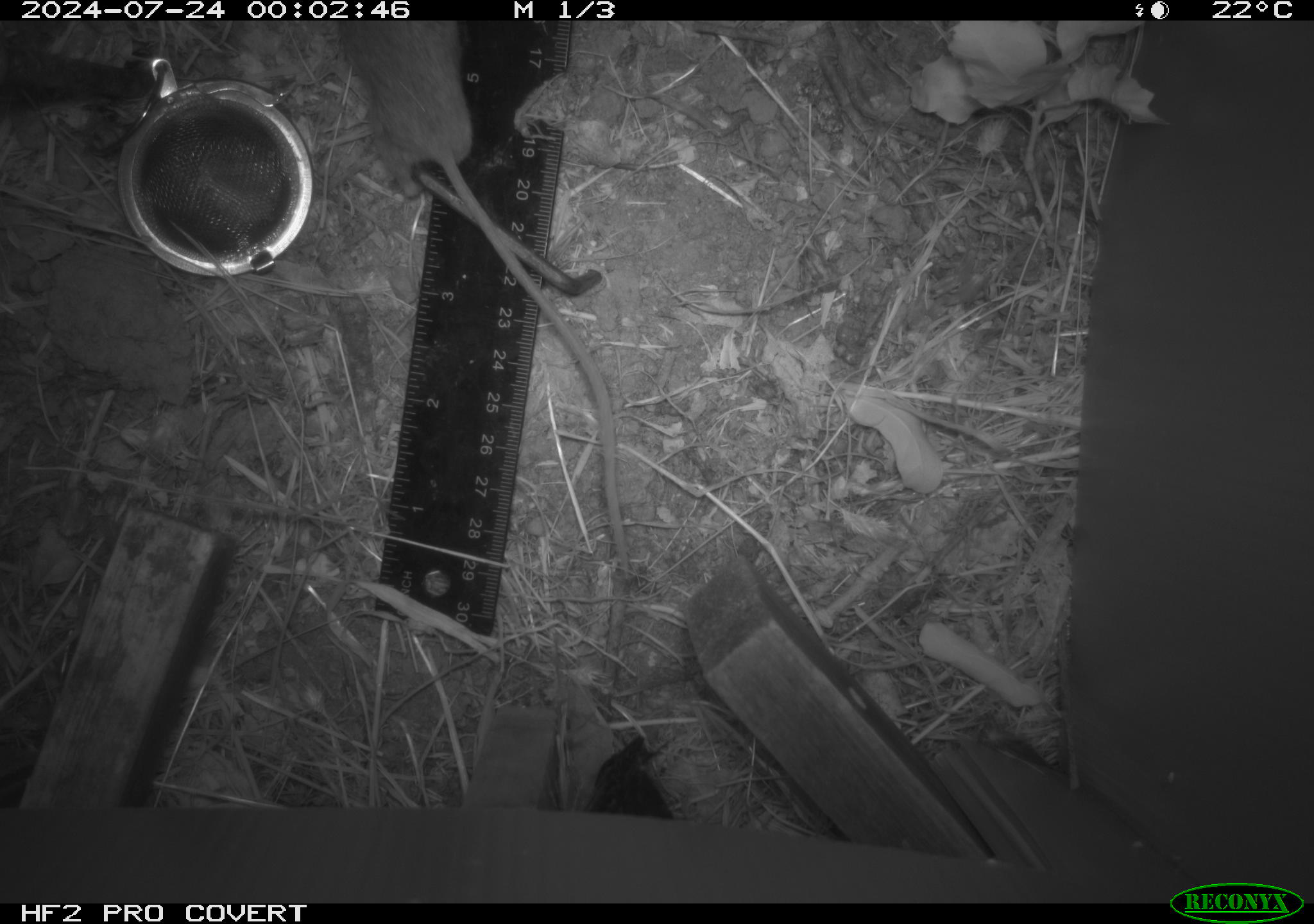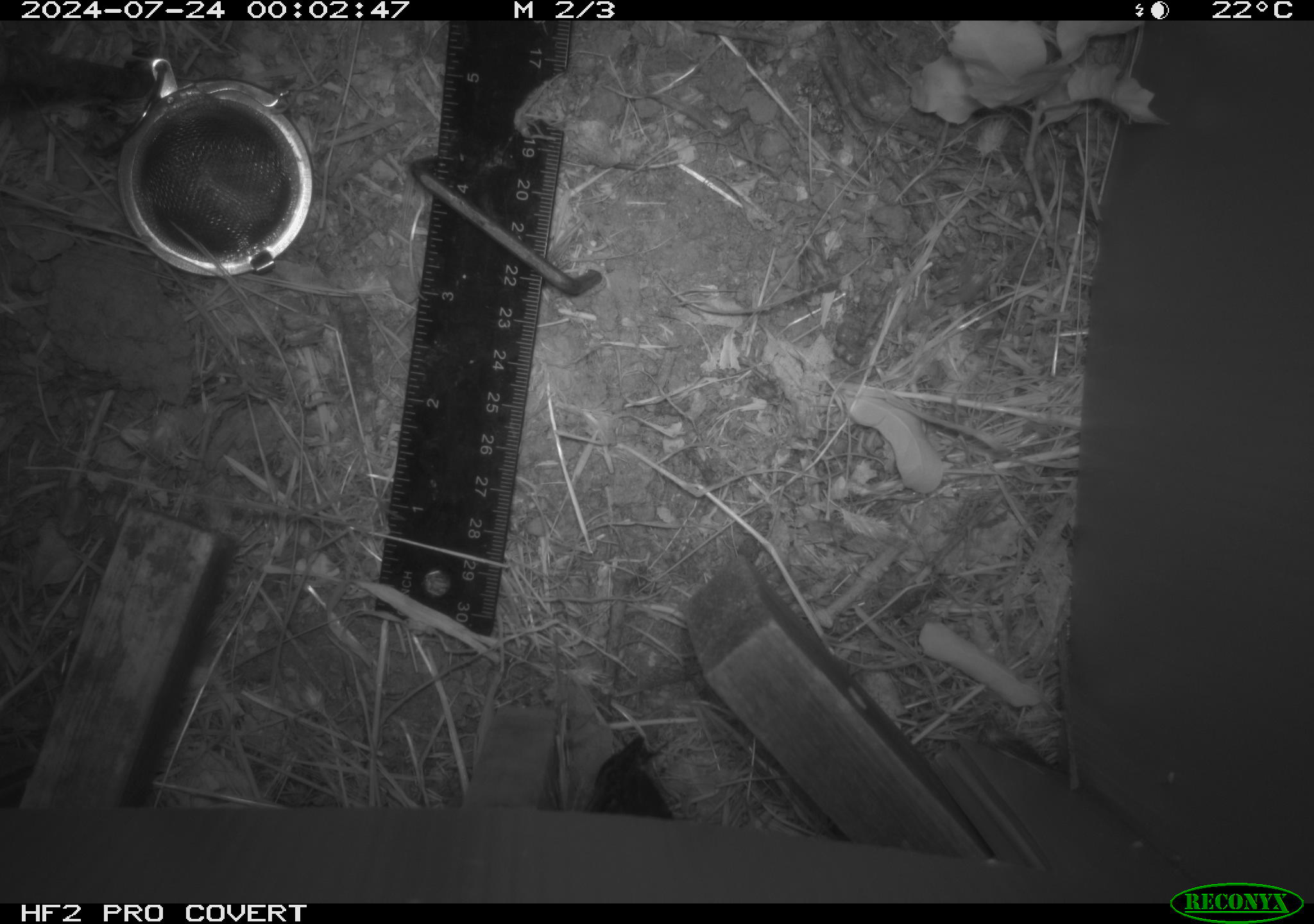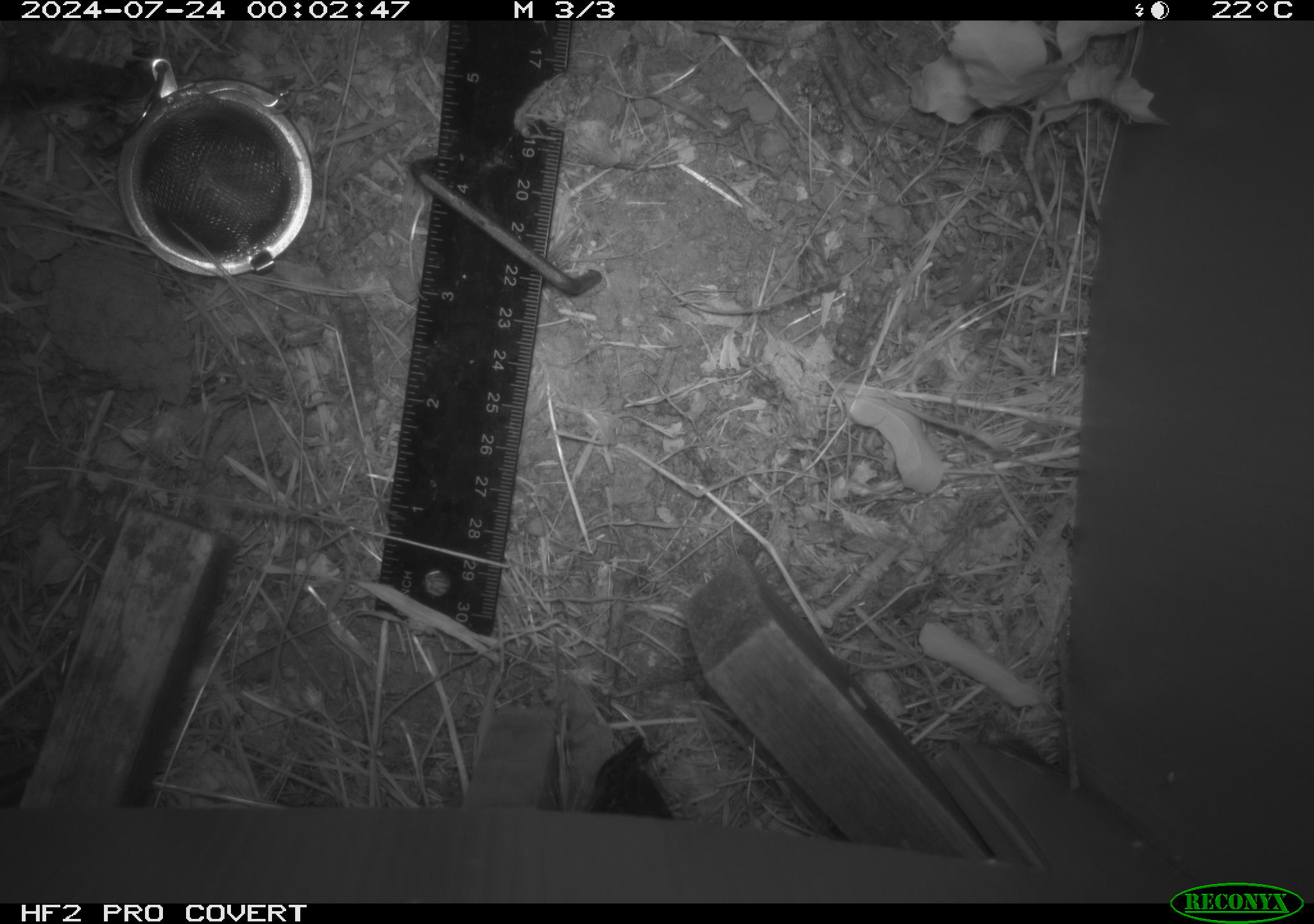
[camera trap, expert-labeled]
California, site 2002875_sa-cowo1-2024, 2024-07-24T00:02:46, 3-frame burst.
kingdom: Animalia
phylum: Chordata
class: Mammalia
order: Rodentia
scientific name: Rodentia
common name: rodent